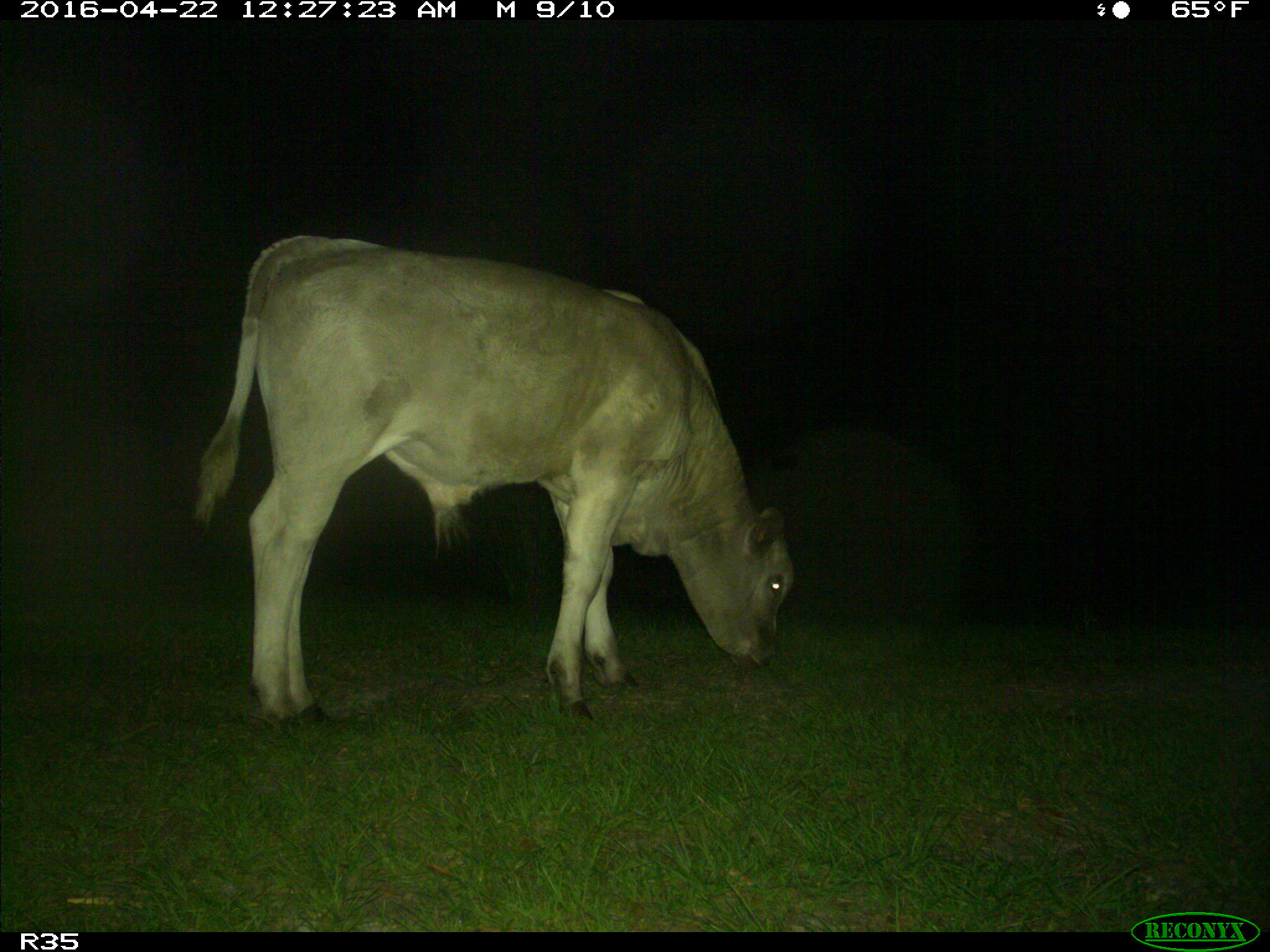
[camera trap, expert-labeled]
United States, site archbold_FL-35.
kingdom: Animalia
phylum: Chordata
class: Mammalia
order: Artiodactyla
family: Bovidae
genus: Bos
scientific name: Bos taurus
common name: domestic cow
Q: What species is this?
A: Bos taurus (domestic cow).